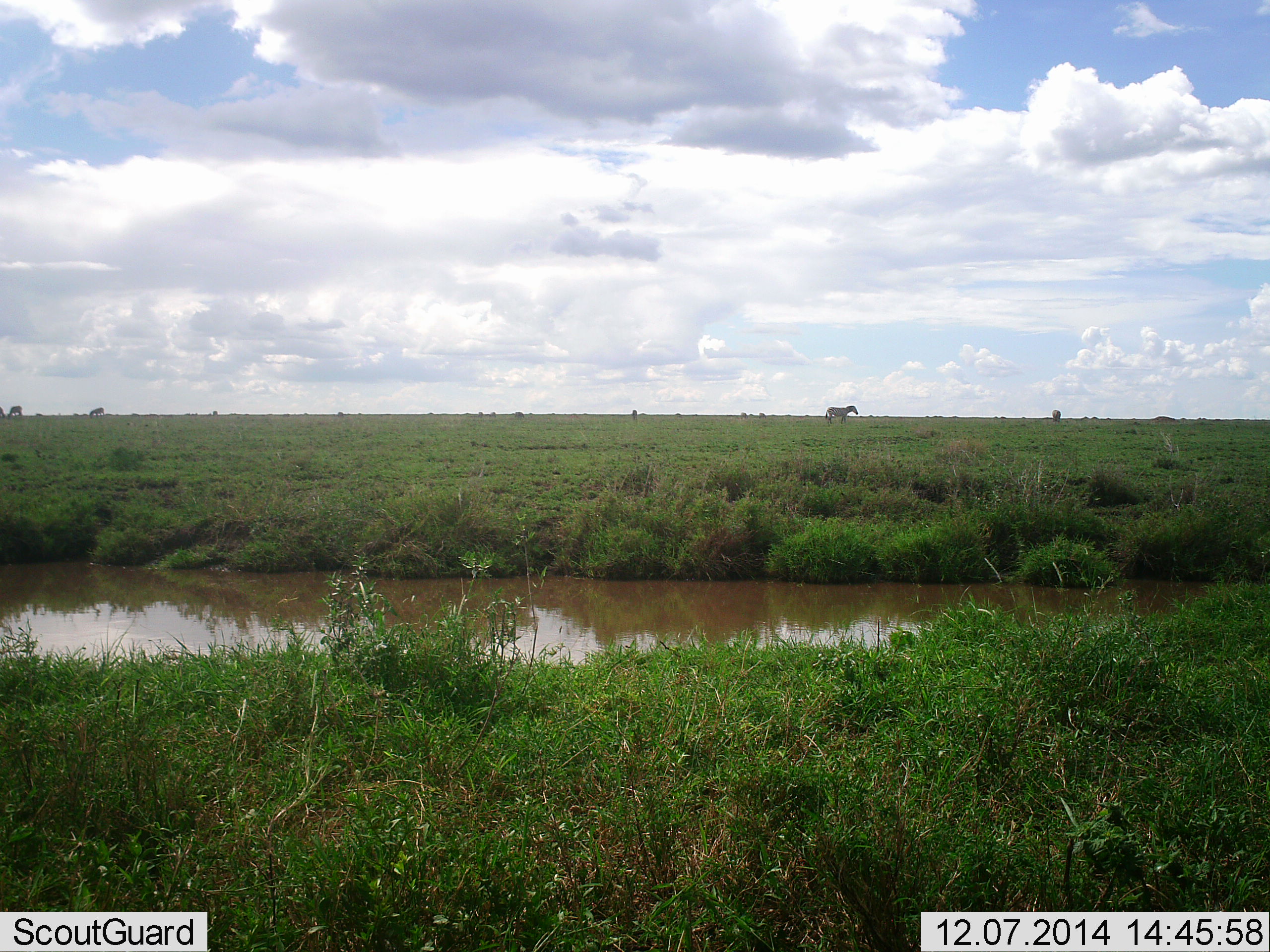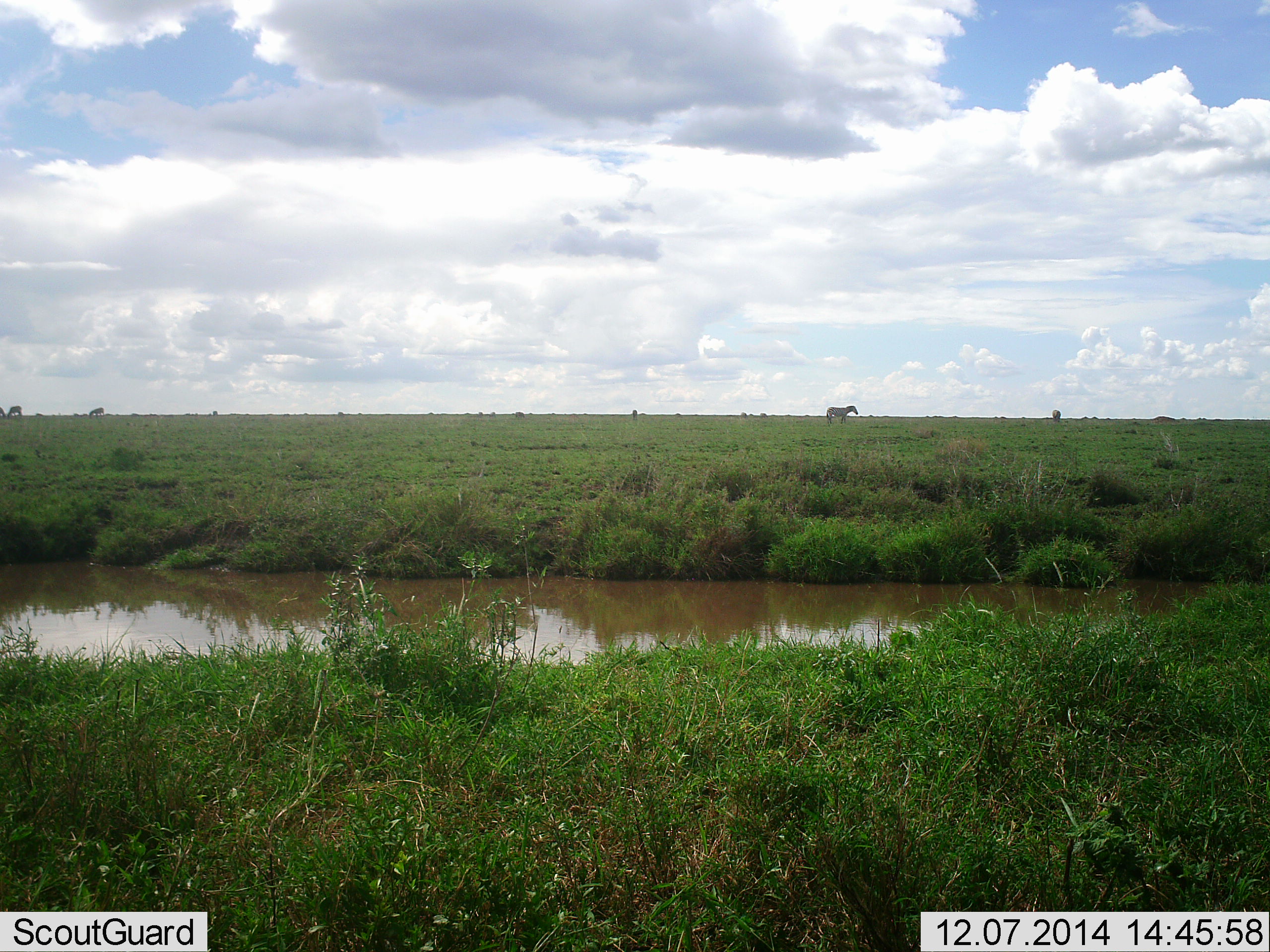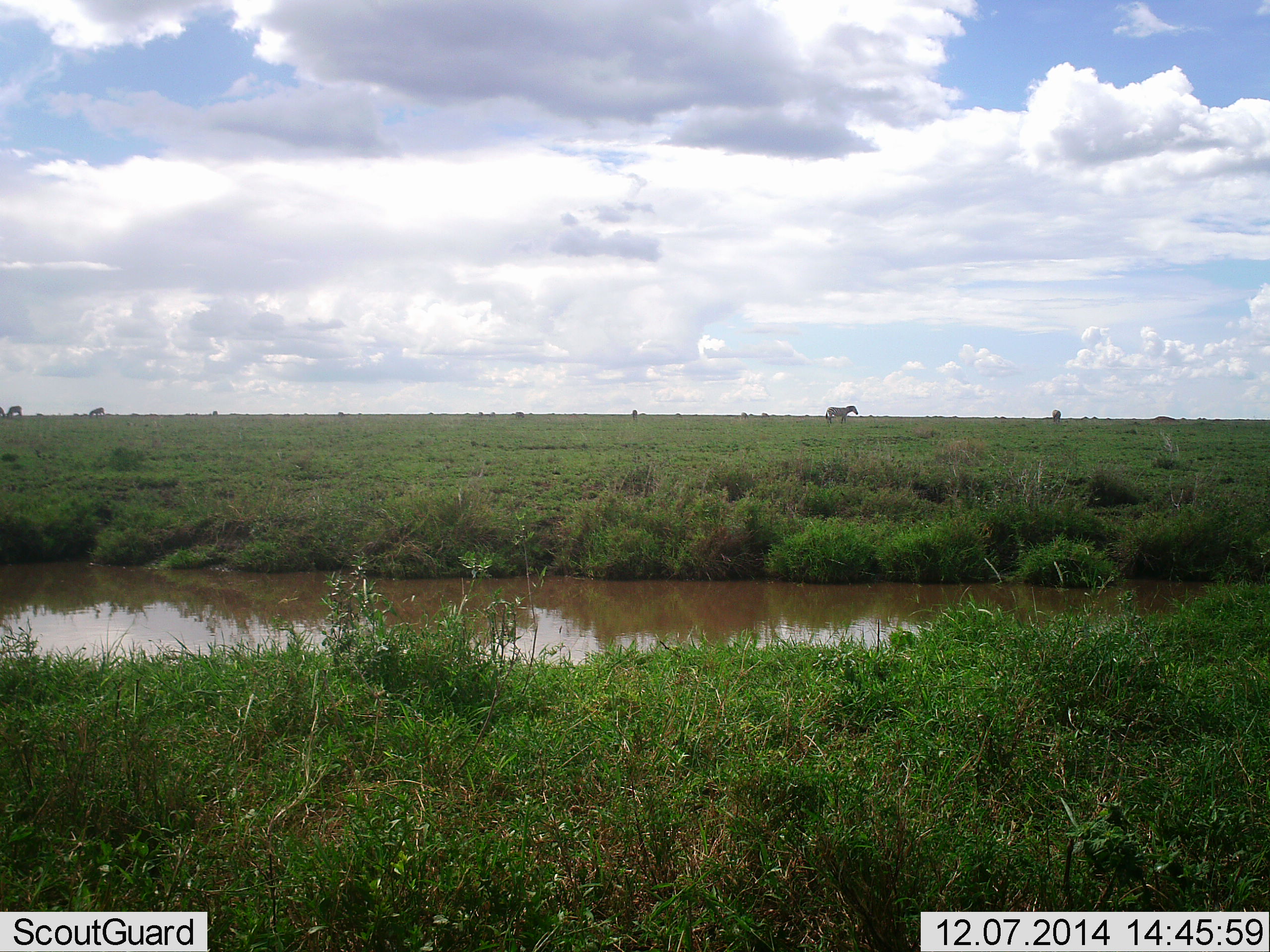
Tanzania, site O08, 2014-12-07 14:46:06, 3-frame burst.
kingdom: Animalia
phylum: Chordata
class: Mammalia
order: Perissodactyla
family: Equidae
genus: Equus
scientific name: Equus quagga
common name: plains zebra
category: zebra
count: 3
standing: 80%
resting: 0%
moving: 30%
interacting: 0%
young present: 0%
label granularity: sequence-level